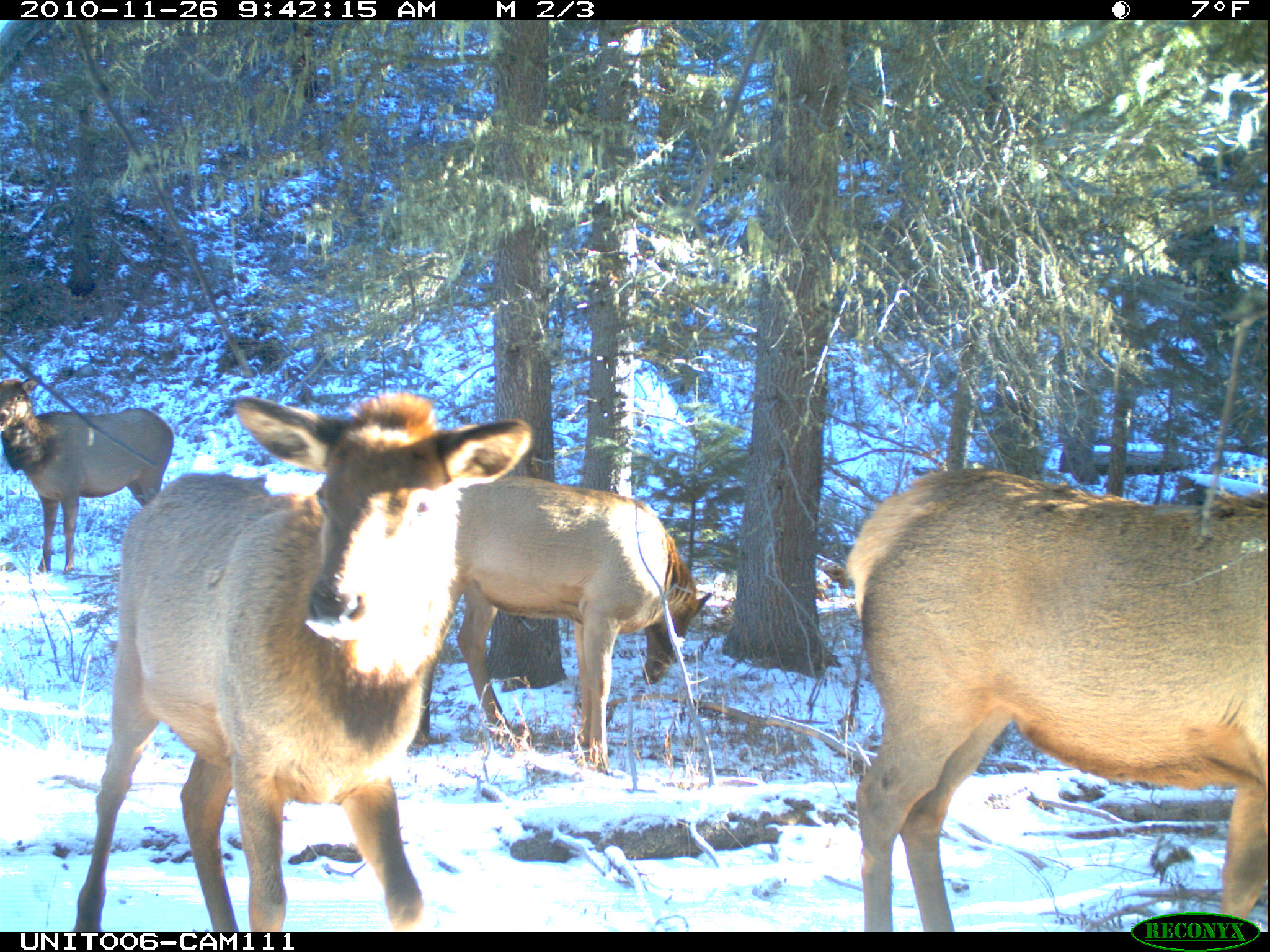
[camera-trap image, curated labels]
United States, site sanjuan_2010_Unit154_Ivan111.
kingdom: Animalia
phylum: Chordata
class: Mammalia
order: Artiodactyla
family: Cervidae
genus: Cervus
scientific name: Cervus elaphus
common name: red deer